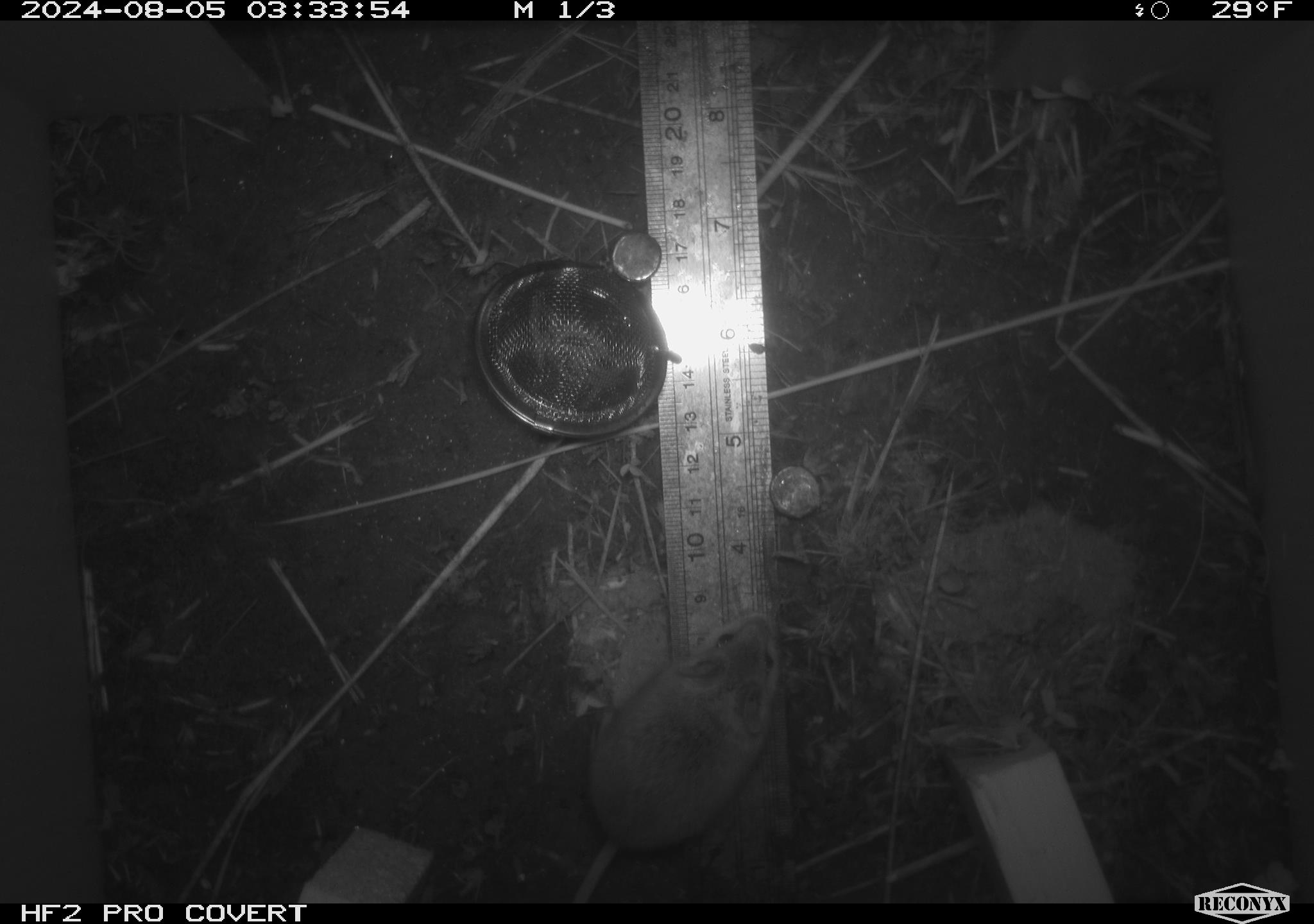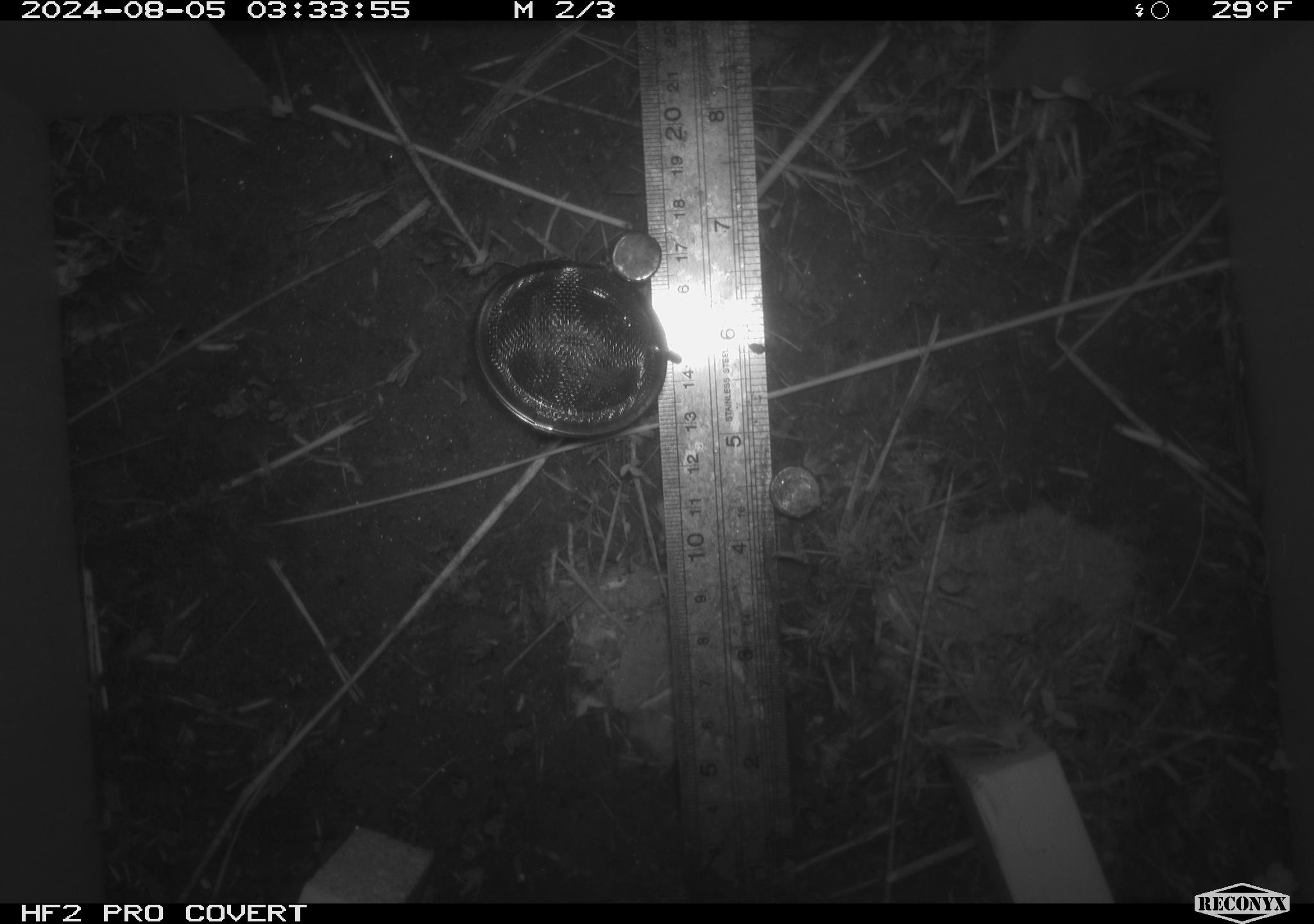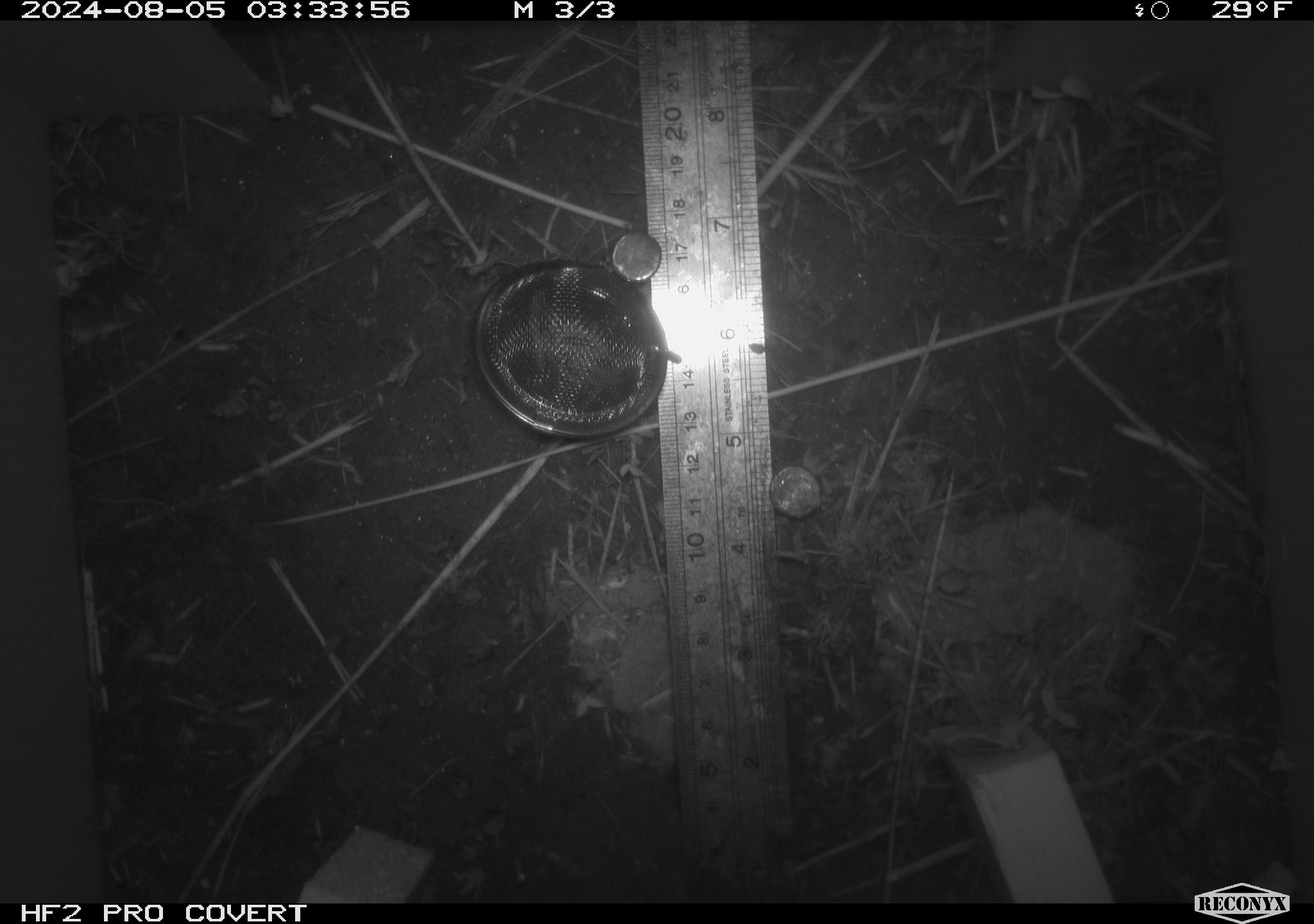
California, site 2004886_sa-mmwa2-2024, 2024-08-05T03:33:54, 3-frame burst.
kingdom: Animalia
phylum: Chordata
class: Mammalia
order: Rodentia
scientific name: Rodentia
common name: mouse species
Mouse species (Rodentia).